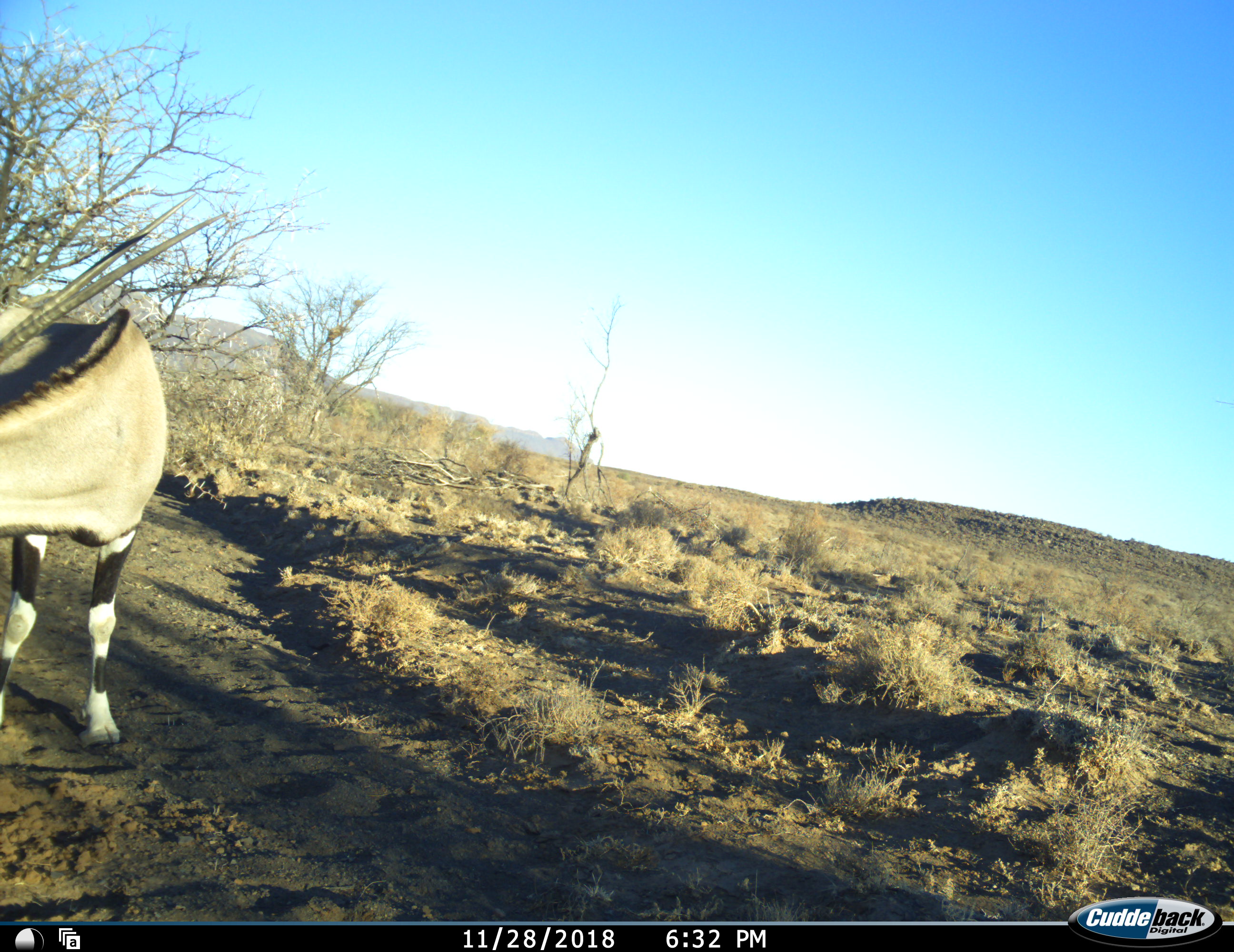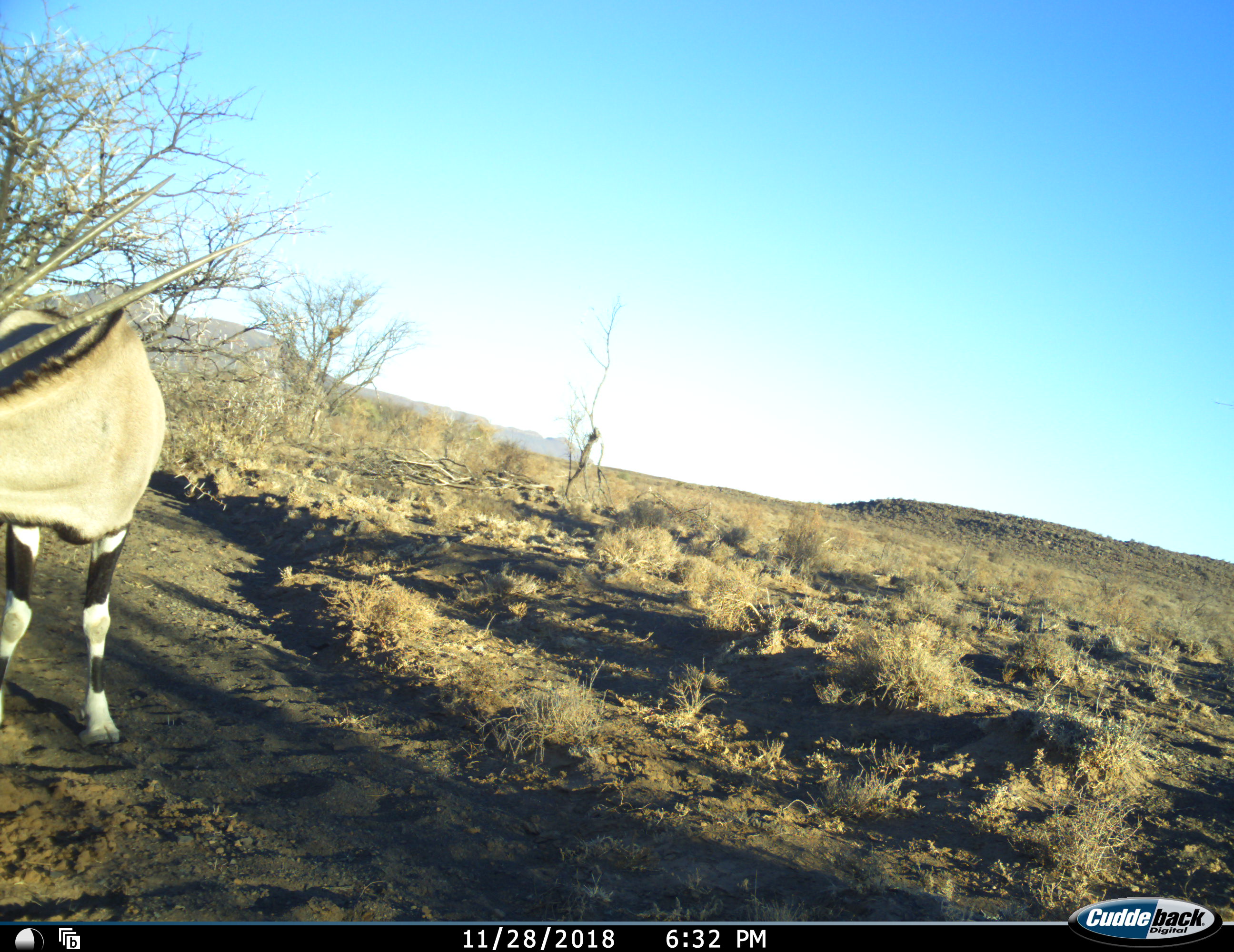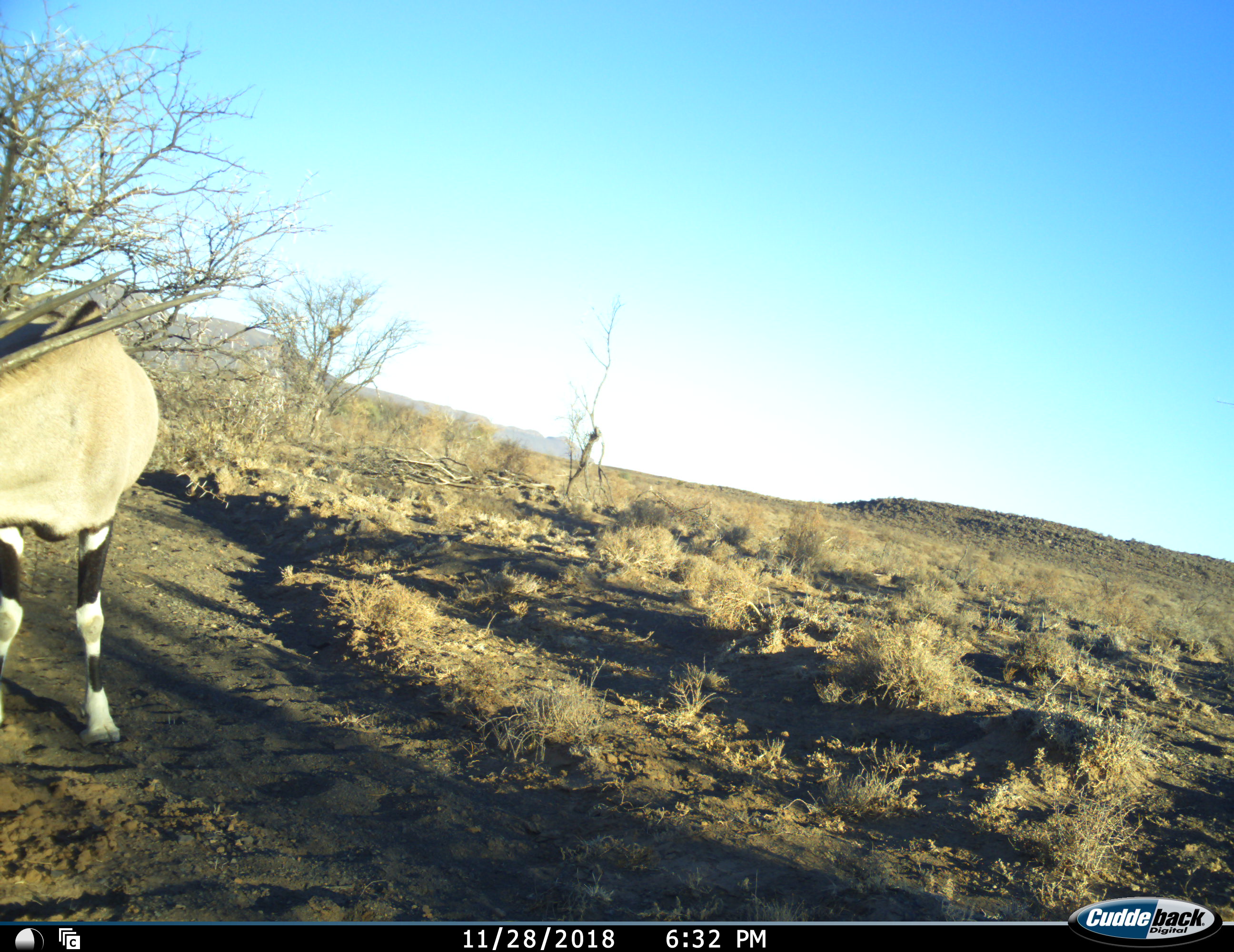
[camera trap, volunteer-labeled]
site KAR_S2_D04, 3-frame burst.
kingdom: Animalia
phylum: Chordata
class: Mammalia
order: Artiodactyla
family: Bovidae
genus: Oryx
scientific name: Oryx gazella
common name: gemsbok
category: oryx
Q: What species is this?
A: Oryx (gemsbok) (Oryx gazella).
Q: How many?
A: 1.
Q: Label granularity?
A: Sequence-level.